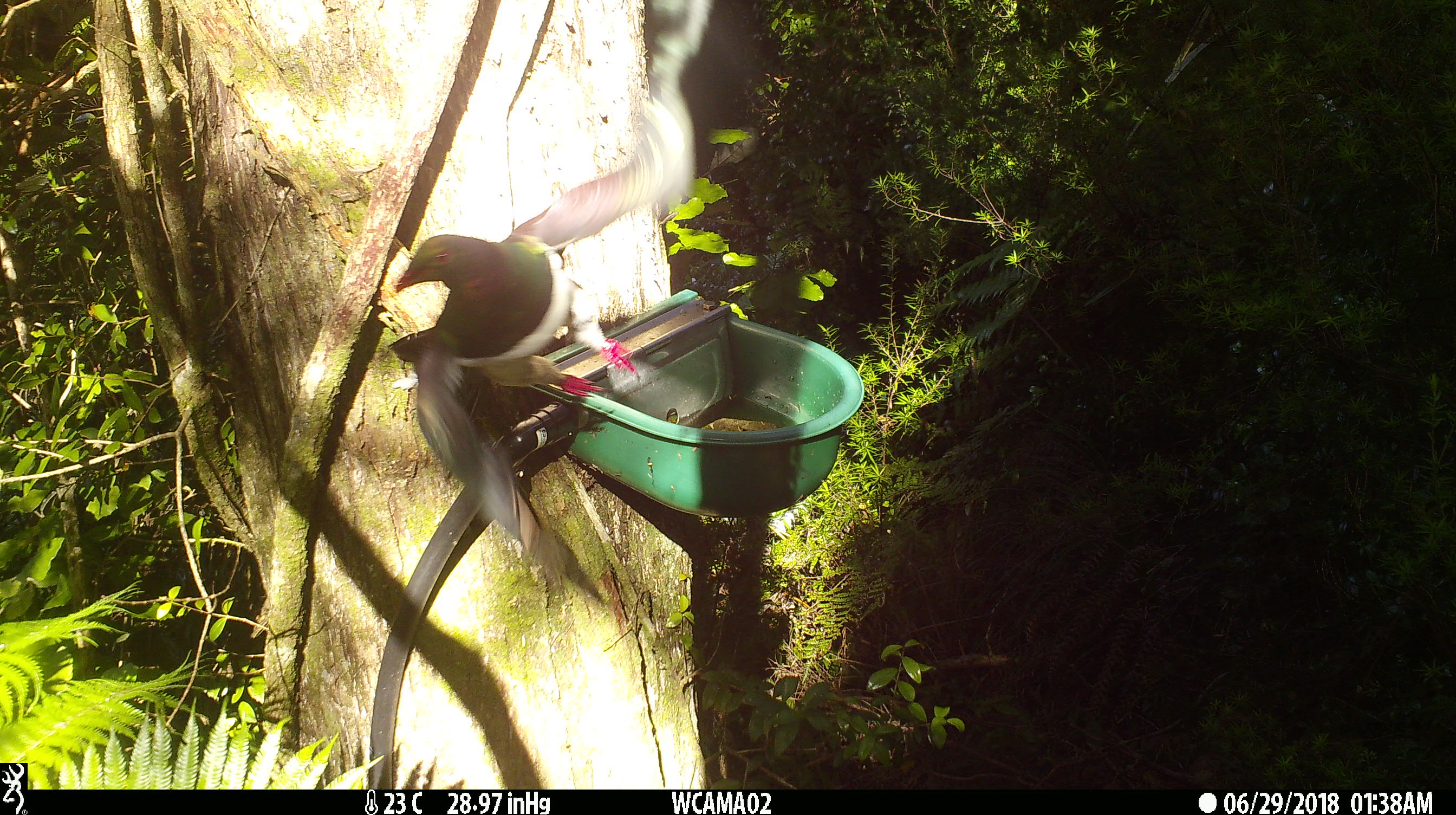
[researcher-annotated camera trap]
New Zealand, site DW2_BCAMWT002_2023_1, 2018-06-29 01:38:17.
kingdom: Animalia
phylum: Chordata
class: Aves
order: Columbiformes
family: Columbidae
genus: Hemiphaga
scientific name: Hemiphaga novaeseelandiae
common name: new zealand pigeon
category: kereru